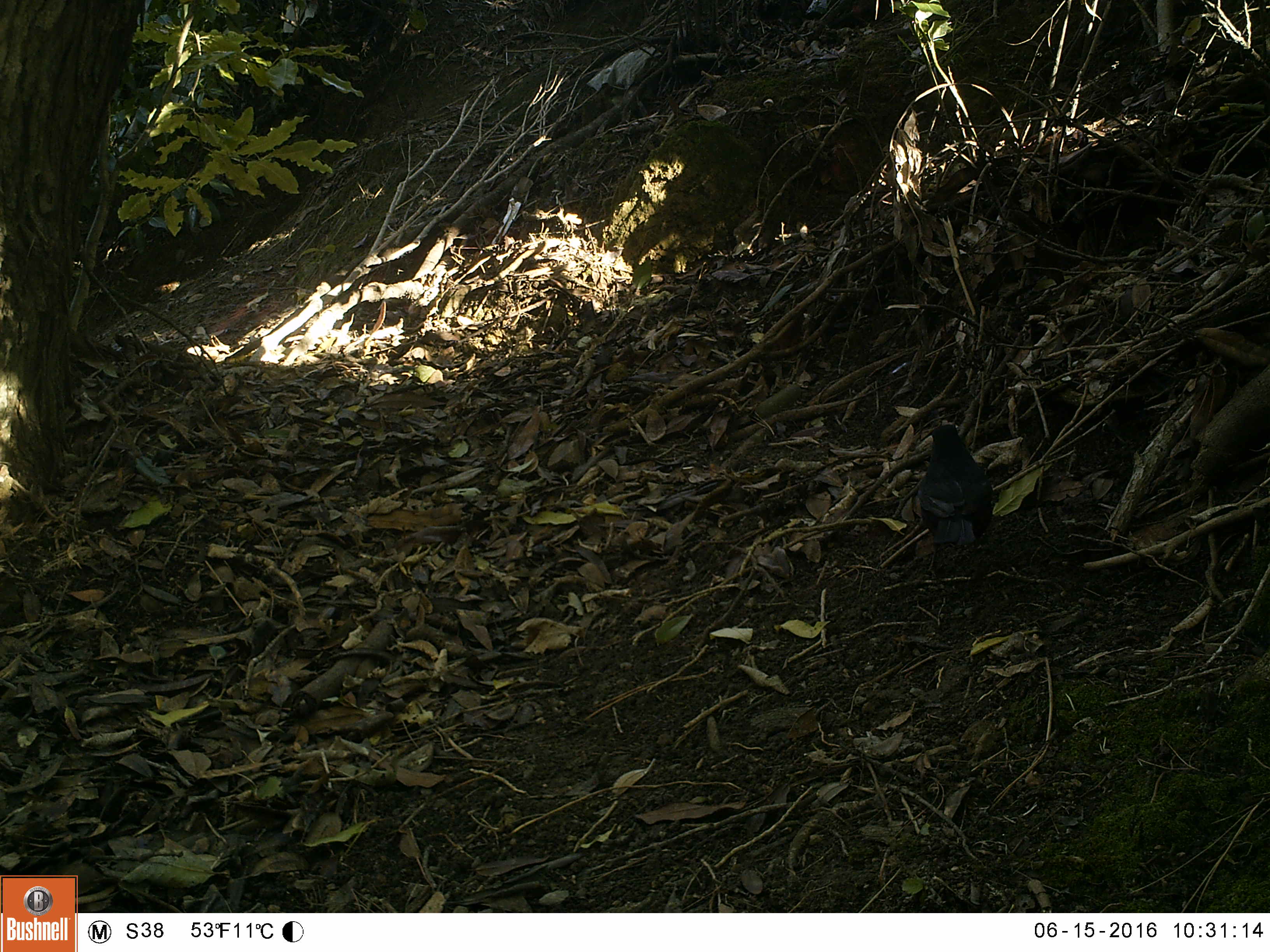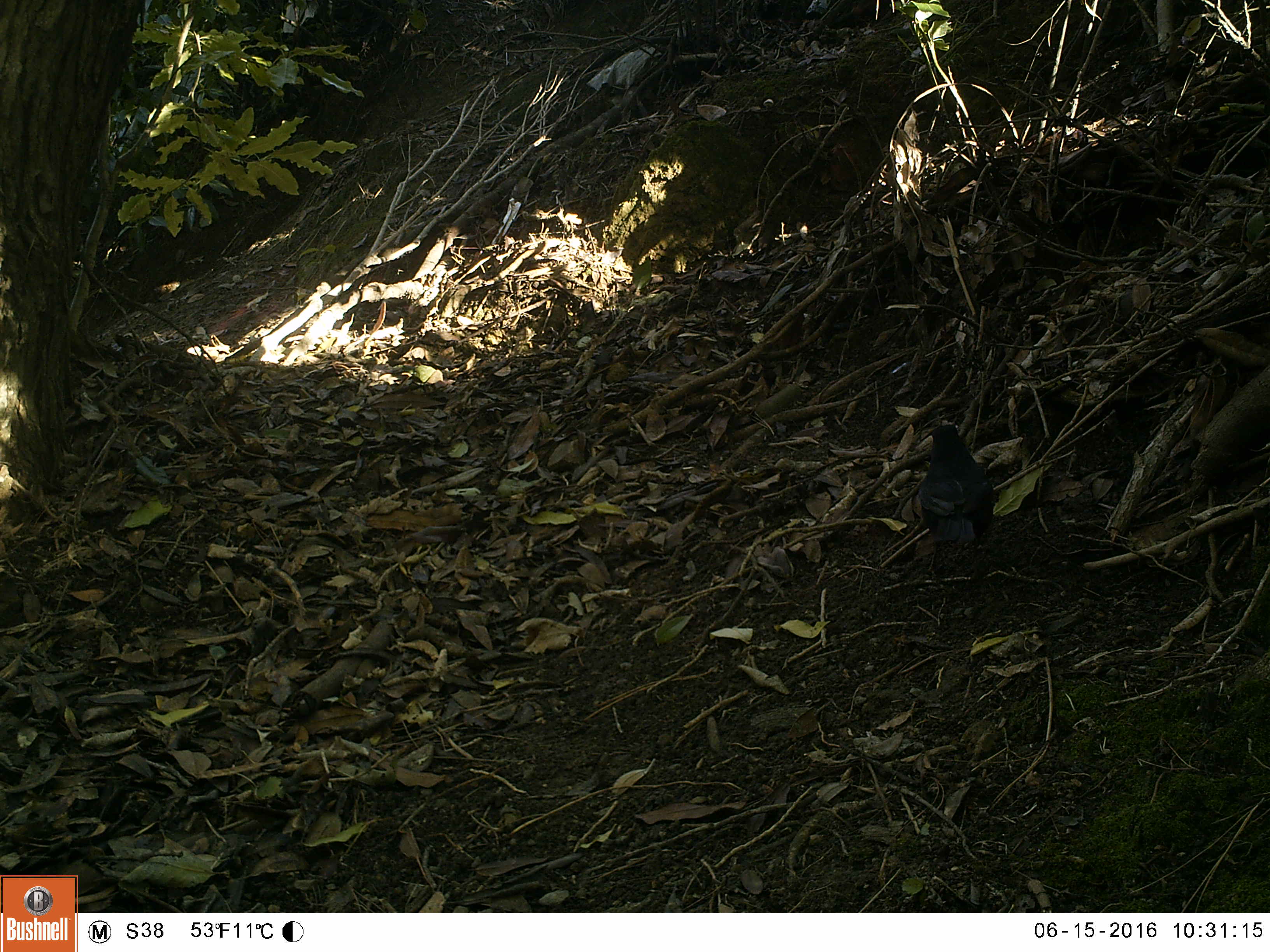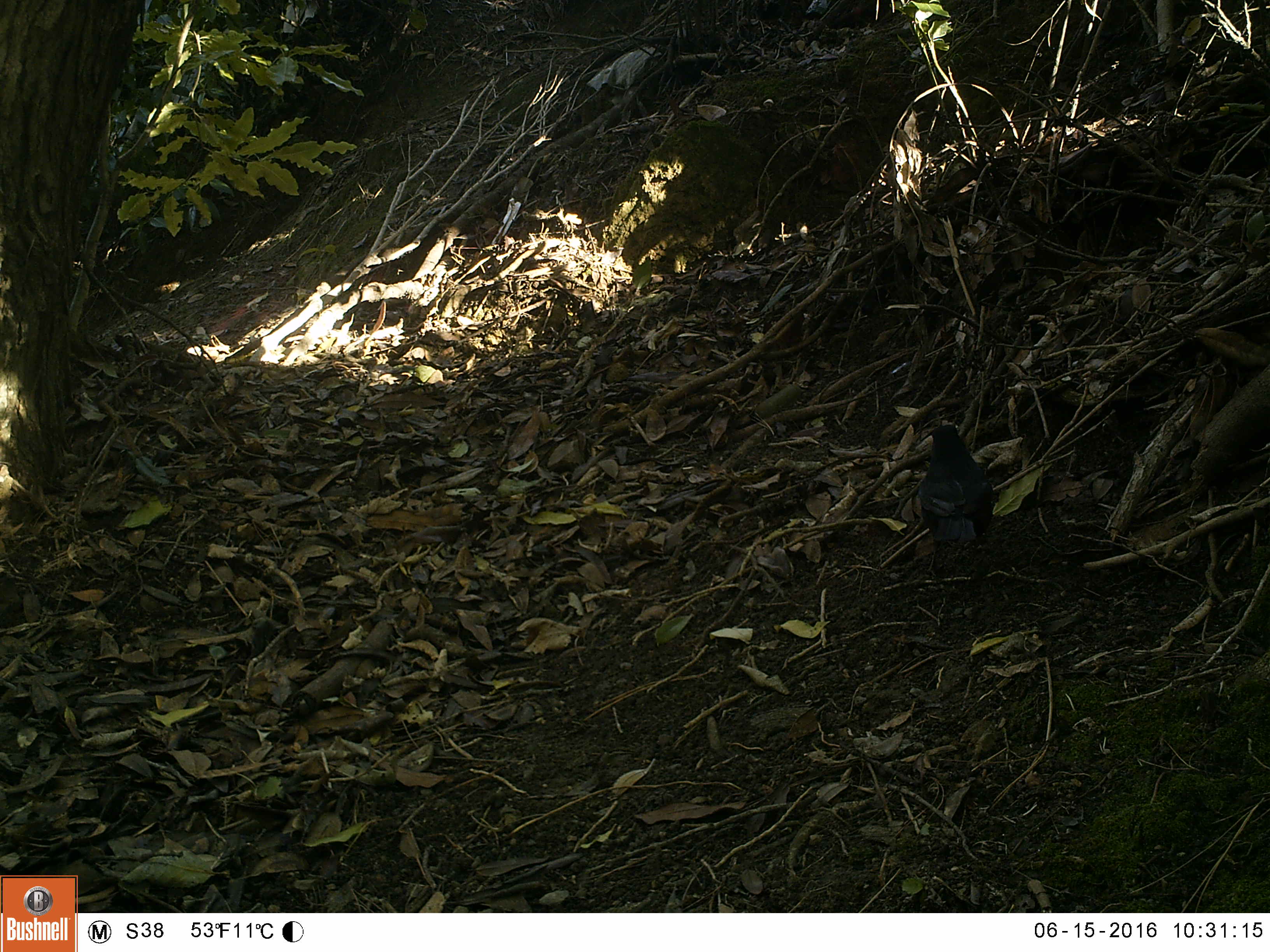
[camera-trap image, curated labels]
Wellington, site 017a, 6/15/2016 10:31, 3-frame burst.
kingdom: Animalia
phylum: Chordata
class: Aves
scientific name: Aves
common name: bird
Bird (Aves).